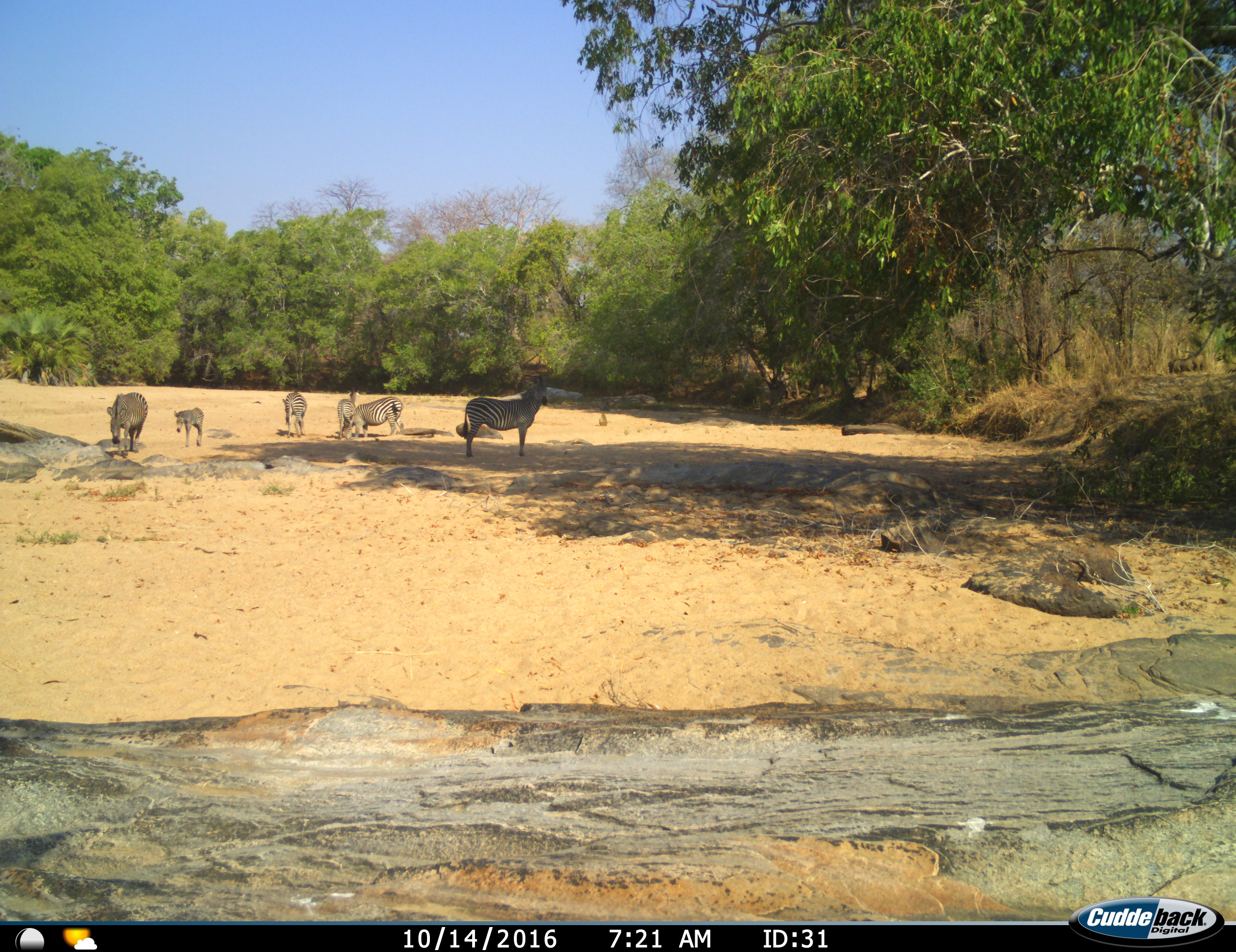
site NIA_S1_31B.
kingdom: Animalia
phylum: Chordata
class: Mammalia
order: Perissodactyla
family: Equidae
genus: Equus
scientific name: Equus quagga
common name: plains zebra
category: zebraplains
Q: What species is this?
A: Zebraplains (plains zebra) (Equus quagga).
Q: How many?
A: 6.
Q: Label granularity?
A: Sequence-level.